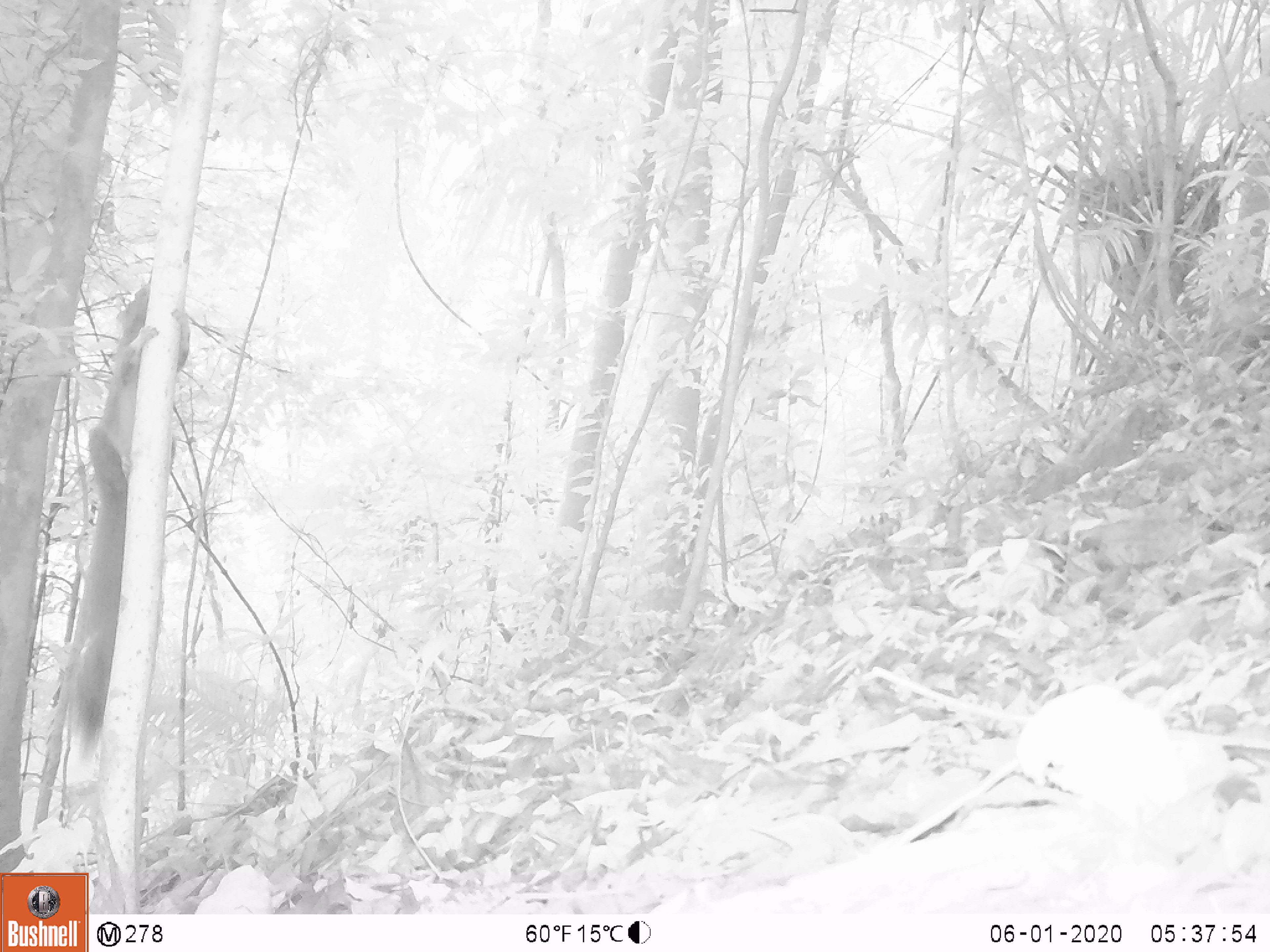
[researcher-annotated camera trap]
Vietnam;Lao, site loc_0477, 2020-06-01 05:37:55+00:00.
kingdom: Animalia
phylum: Chordata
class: Mammalia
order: Rodentia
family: Sciuridae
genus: Callosciurus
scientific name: Callosciurus erythraeus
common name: pallas's squirrel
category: pallass squirrel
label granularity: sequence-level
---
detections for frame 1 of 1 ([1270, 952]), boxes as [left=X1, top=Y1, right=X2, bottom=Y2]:
pallass squirrel: [left=58, top=282, right=192, bottom=765]